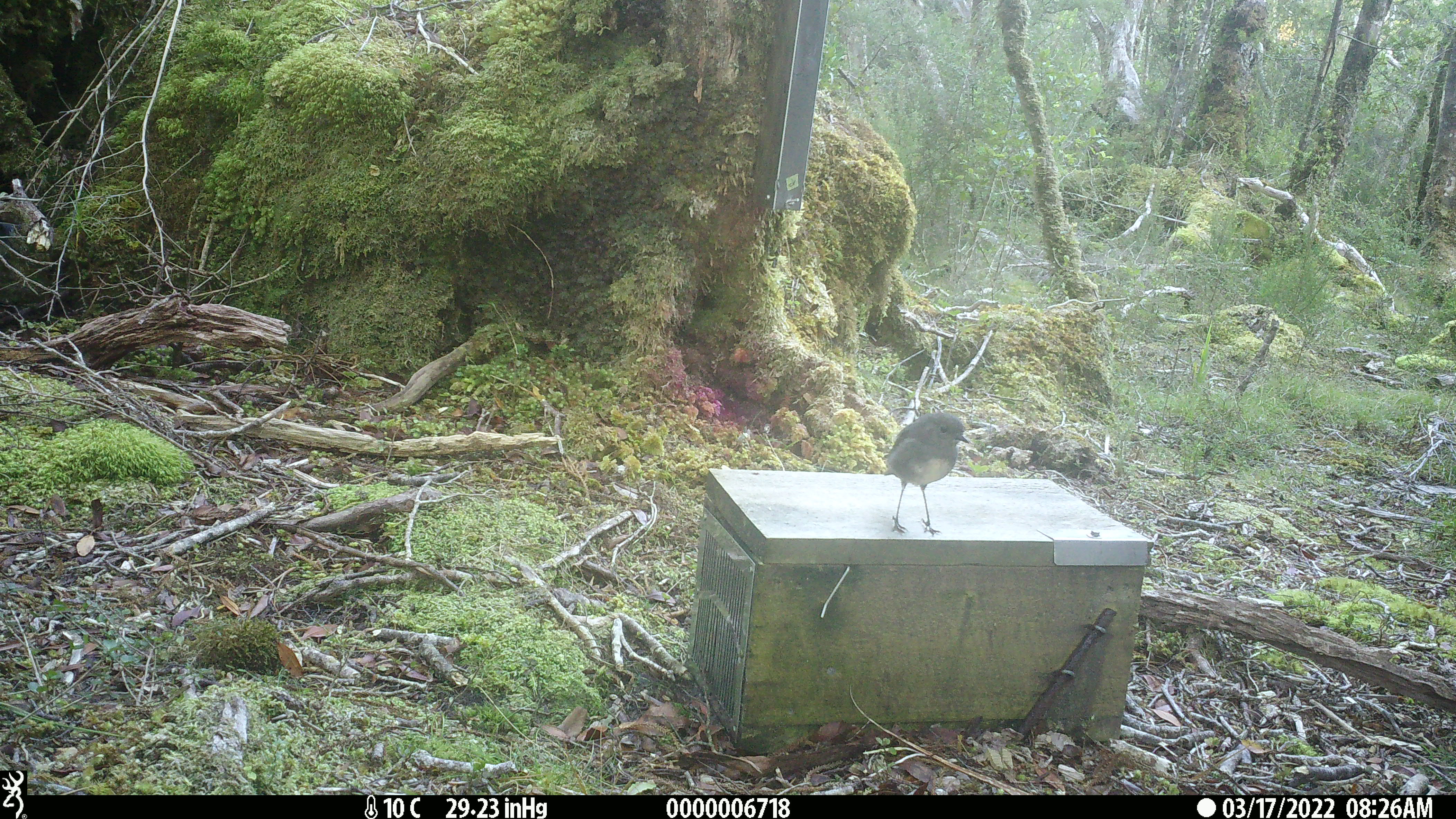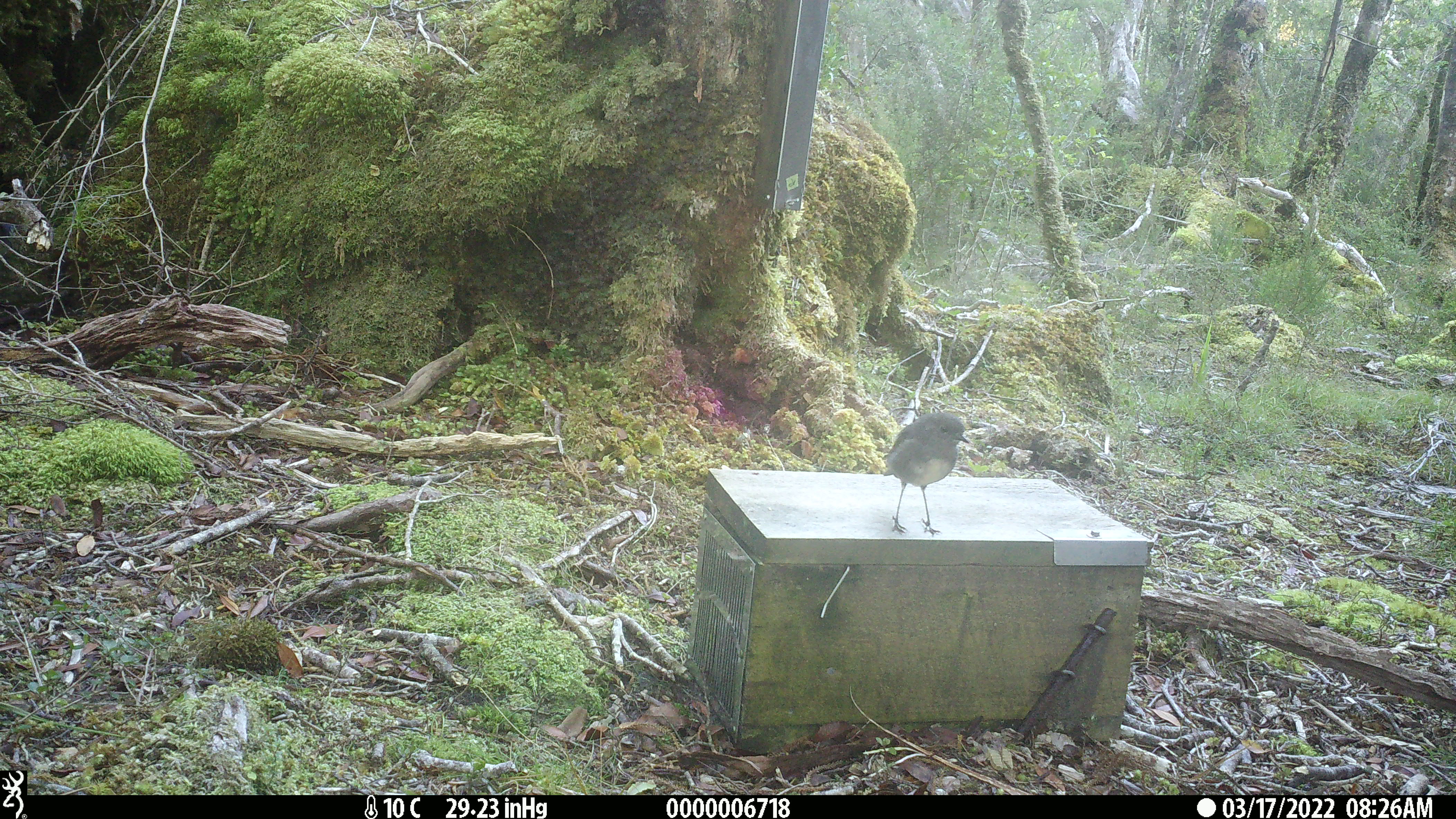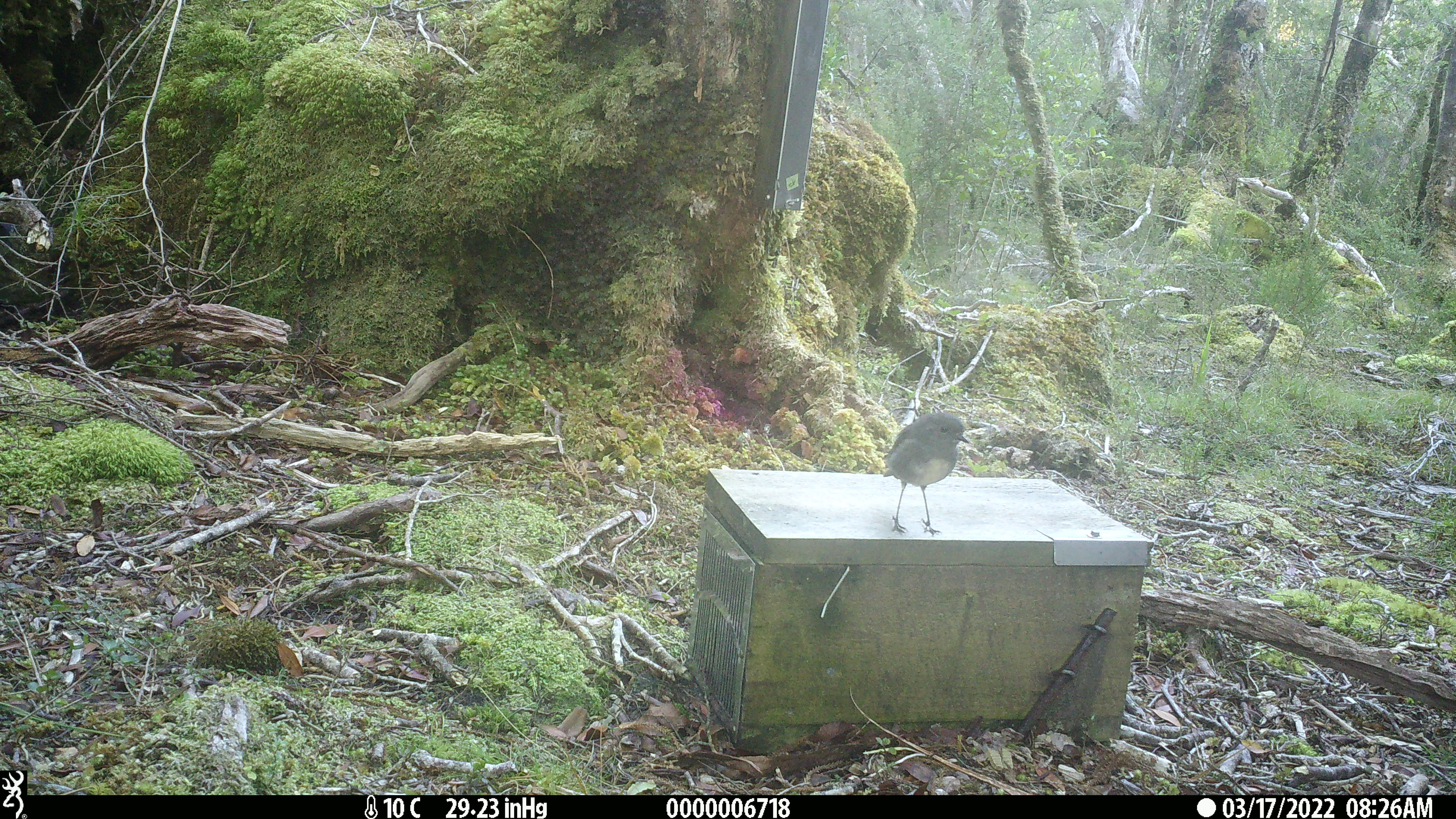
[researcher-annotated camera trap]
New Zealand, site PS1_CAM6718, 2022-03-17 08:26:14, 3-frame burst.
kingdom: Animalia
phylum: Chordata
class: Aves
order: Passeriformes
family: Petroicidae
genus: Petroica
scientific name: Petroica australis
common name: new zealand robin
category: robin